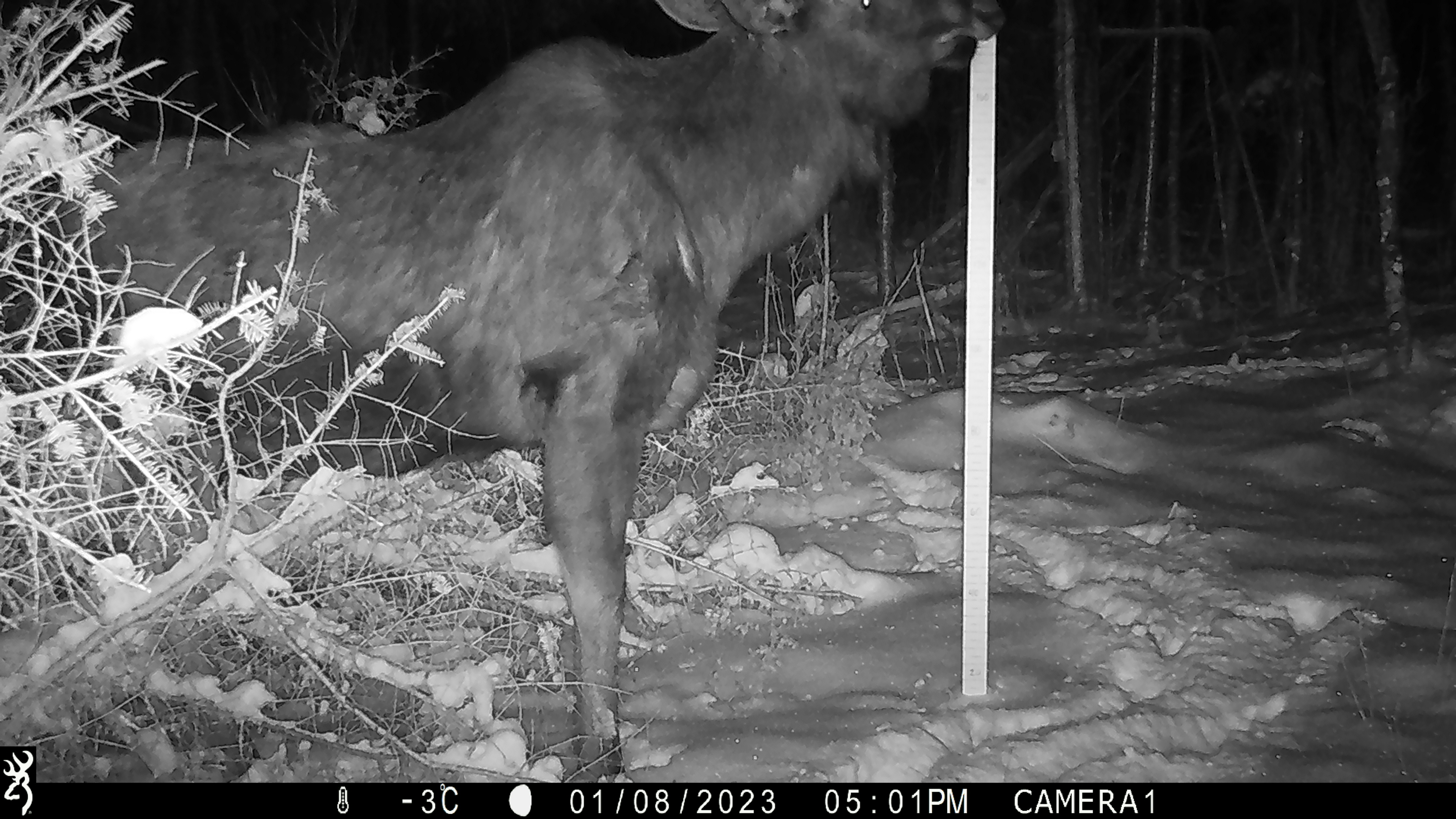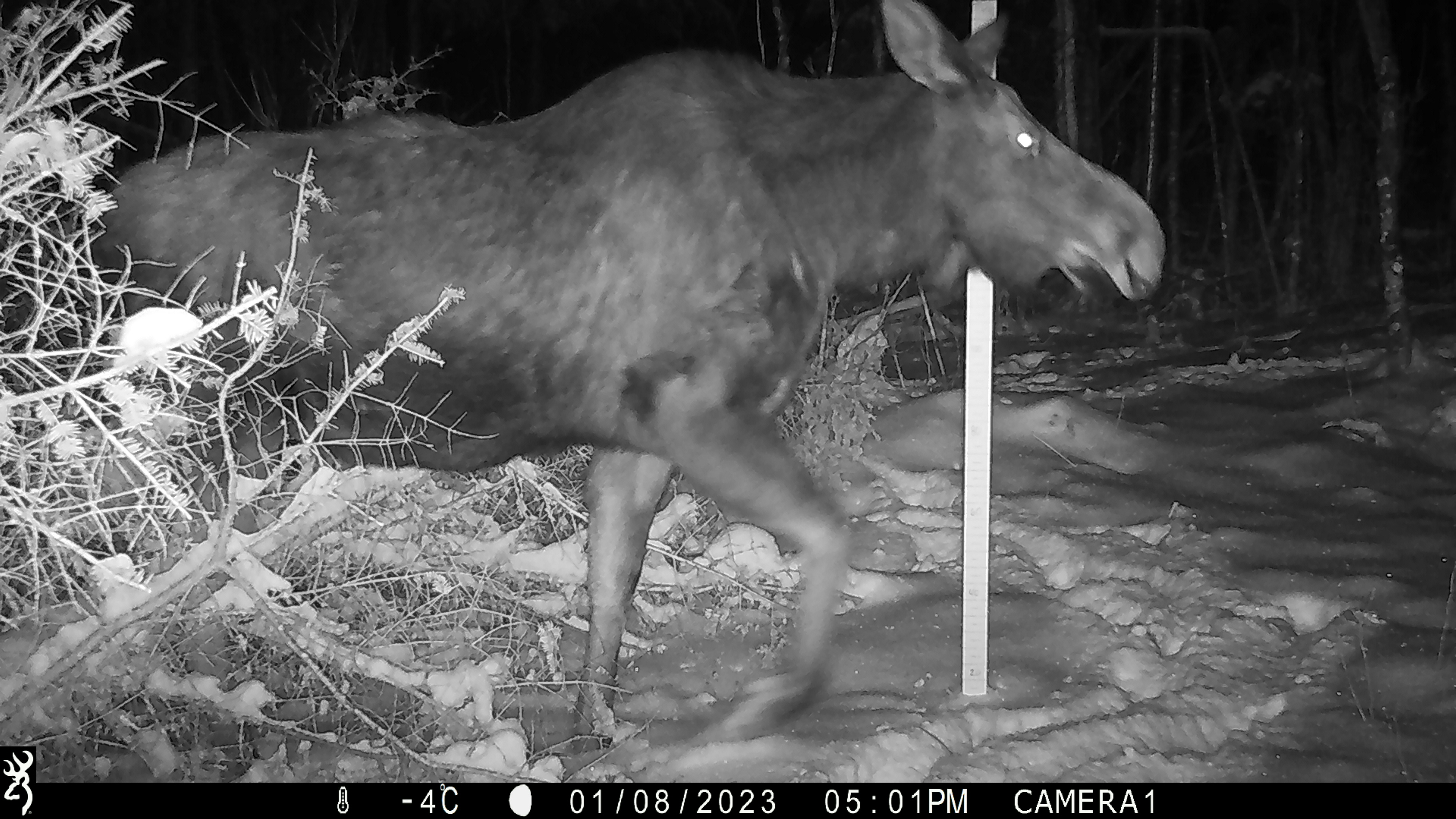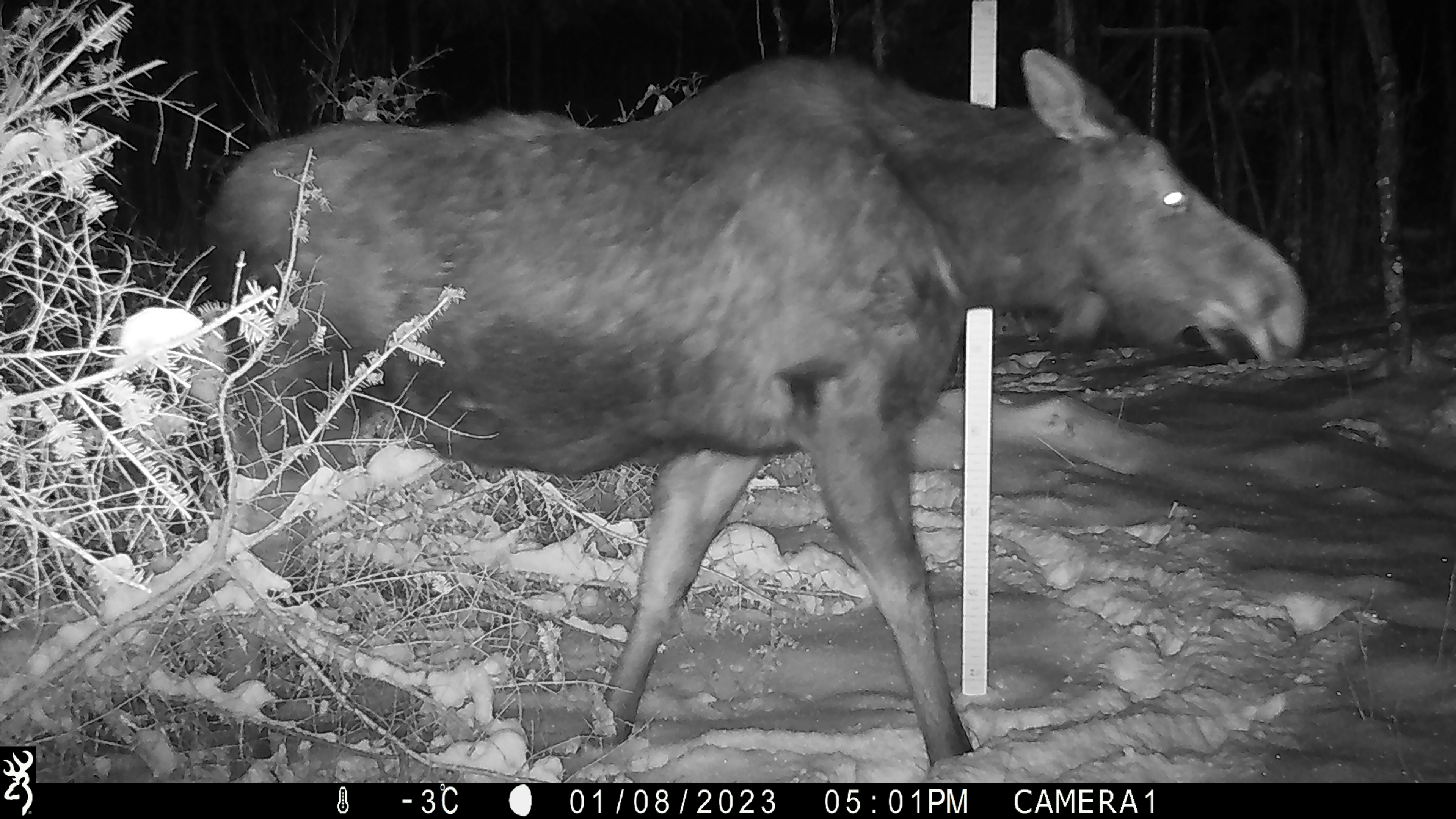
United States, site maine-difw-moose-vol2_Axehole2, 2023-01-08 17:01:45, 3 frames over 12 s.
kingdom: Animalia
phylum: Chordata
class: Mammalia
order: Artiodactyla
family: Cervidae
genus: Alces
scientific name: Alces alces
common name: moose